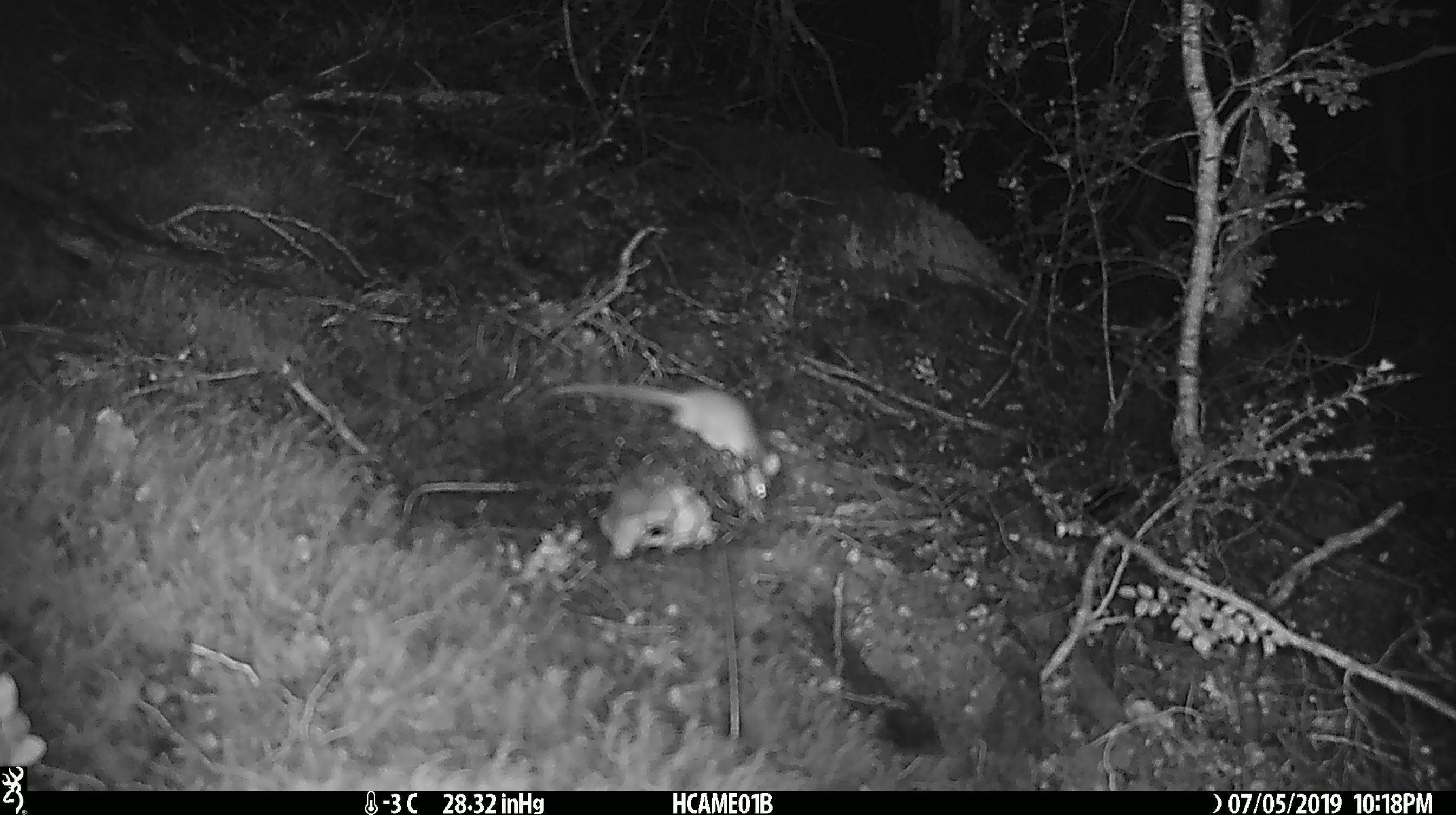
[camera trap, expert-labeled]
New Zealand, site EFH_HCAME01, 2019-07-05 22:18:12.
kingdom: Animalia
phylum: Chordata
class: Mammalia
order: Rodentia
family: Muridae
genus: Mus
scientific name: Mus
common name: mouse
Mouse (Mus).